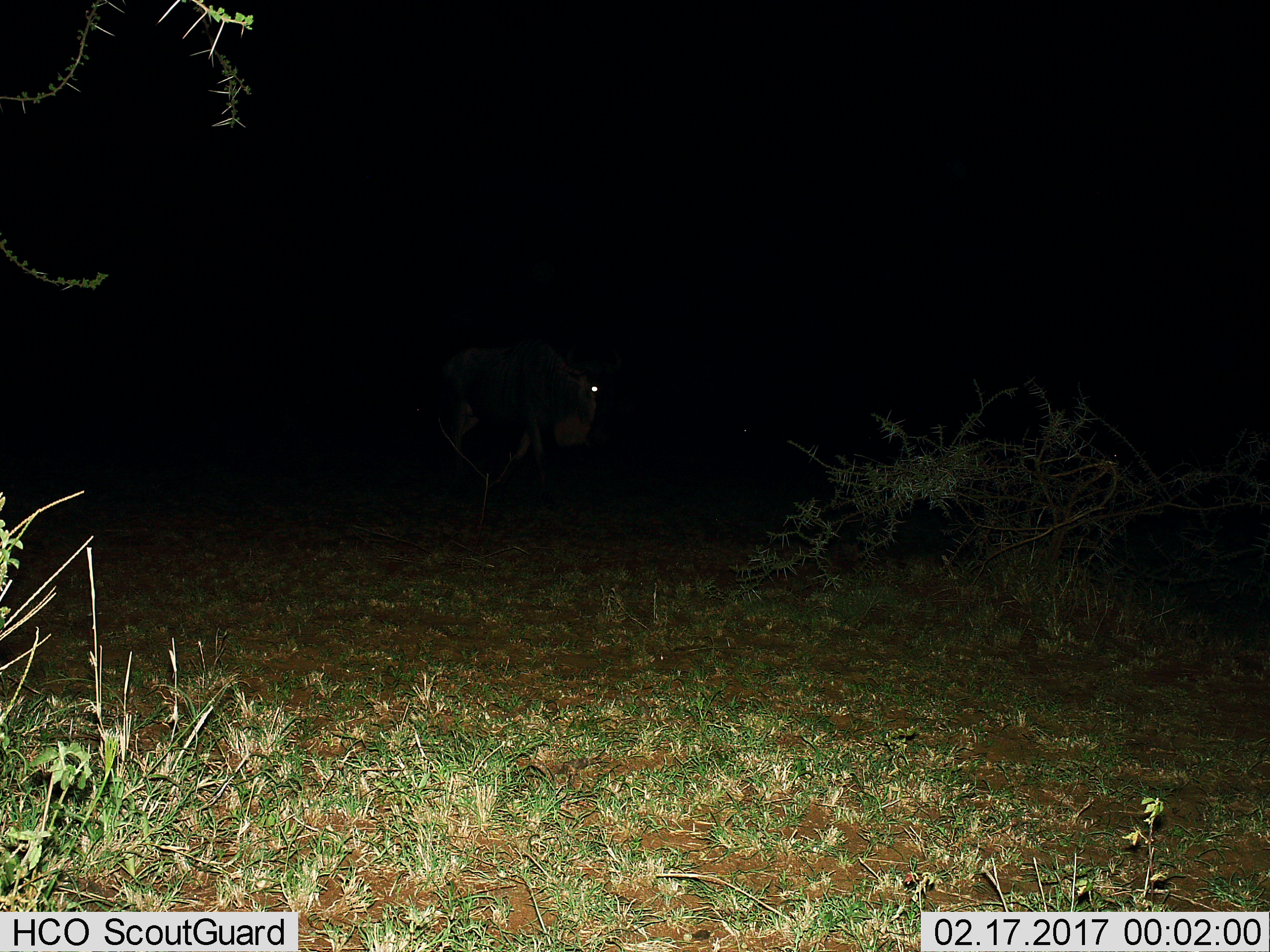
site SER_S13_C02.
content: unidentified animal